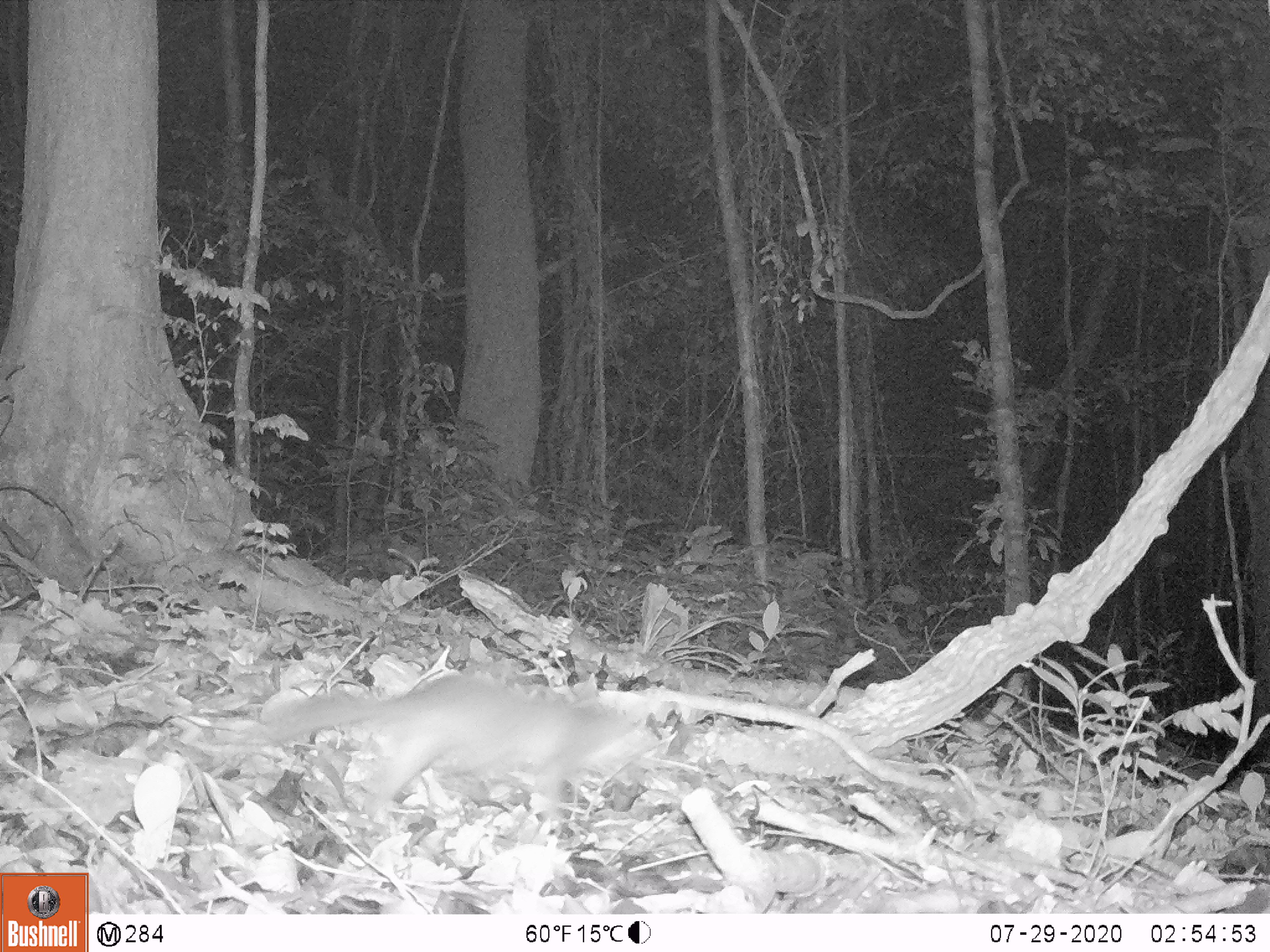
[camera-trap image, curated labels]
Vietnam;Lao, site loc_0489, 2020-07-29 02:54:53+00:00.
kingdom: Animalia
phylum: Chordata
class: Mammalia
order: Carnivora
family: Mustelidae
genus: Melogale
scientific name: Melogale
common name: ferret badger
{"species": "ferret badger (Melogale)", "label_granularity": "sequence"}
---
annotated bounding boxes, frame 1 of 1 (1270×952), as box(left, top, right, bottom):
ferret badger: box(197, 659, 660, 828)